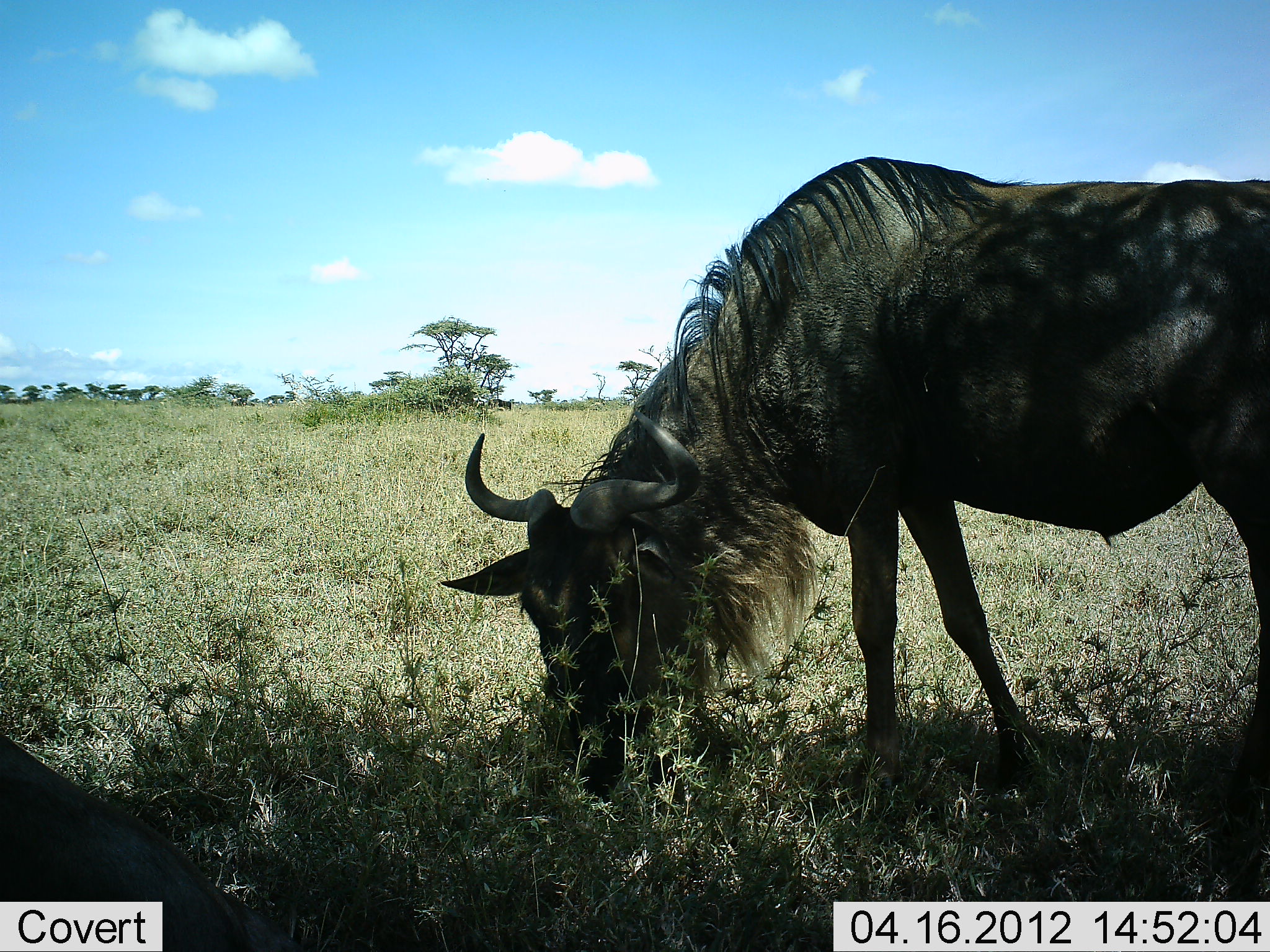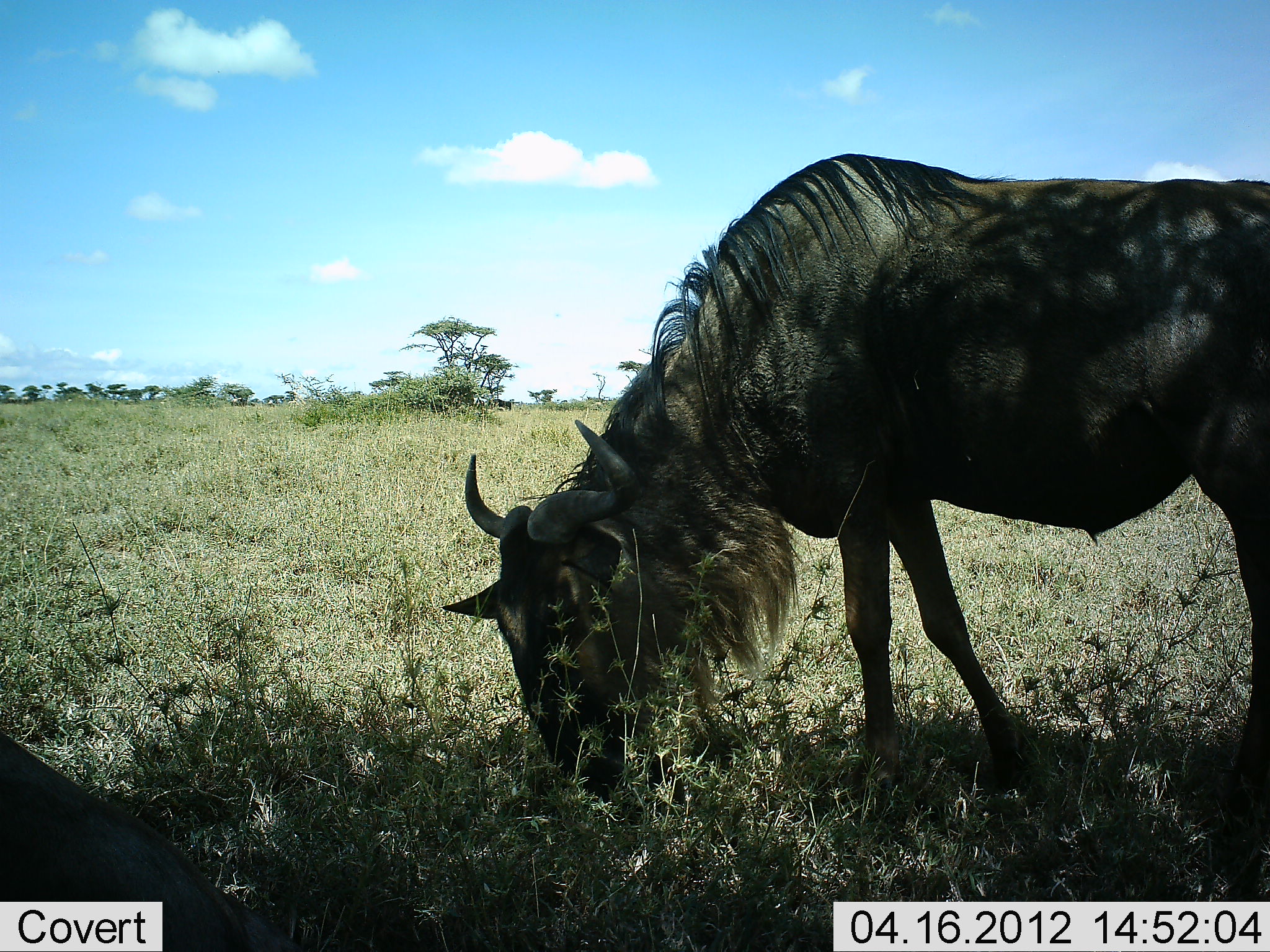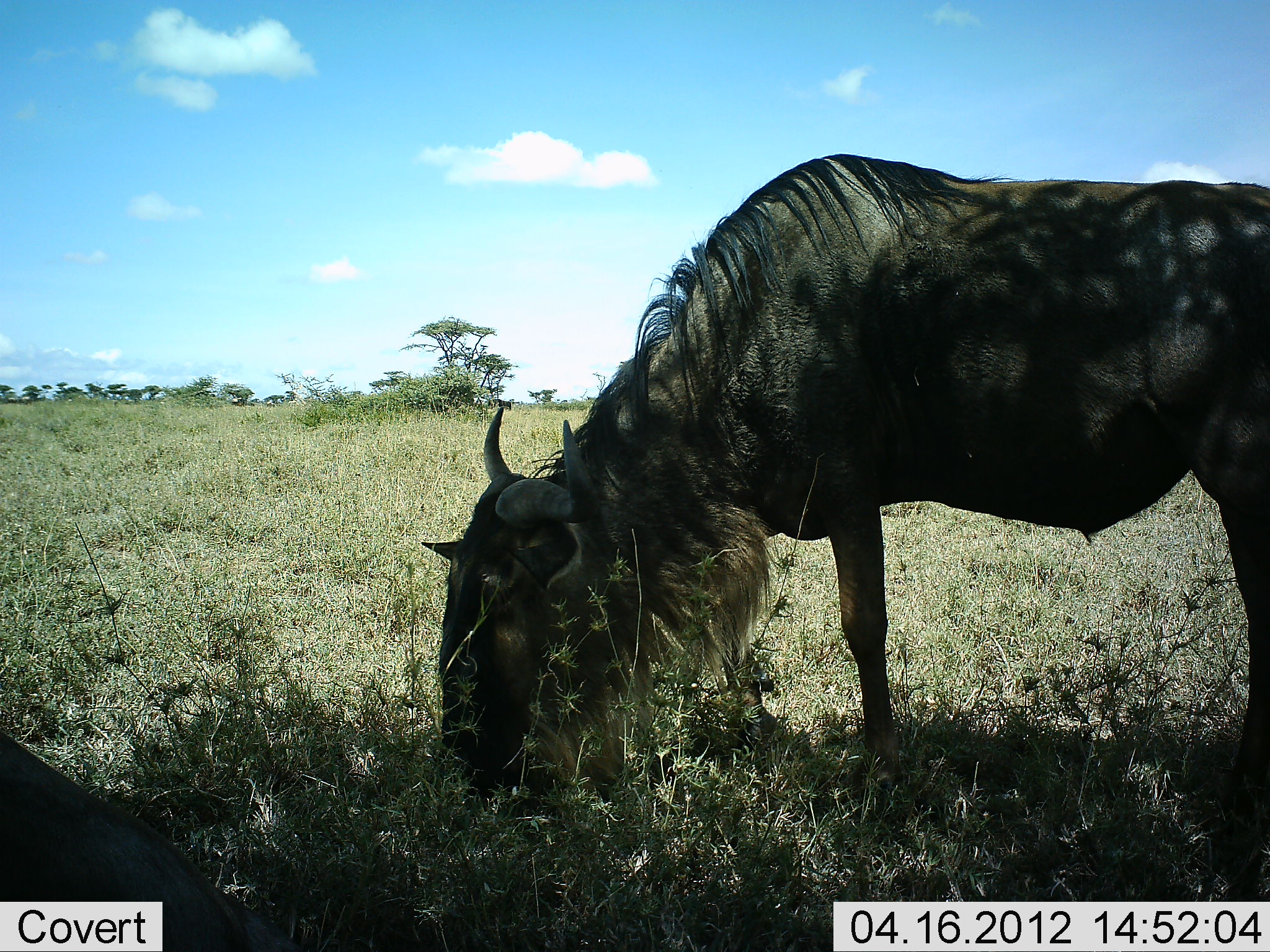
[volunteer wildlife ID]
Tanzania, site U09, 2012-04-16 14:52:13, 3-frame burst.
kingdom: Animalia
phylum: Chordata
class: Mammalia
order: Artiodactyla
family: Bovidae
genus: Connochaetes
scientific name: Connochaetes taurinus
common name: blue wildebeest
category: wildebeest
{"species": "wildebeest (blue wildebeest) (Connochaetes taurinus)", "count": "1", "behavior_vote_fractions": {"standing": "36%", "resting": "43%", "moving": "0%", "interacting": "0%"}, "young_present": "0%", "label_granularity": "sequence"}